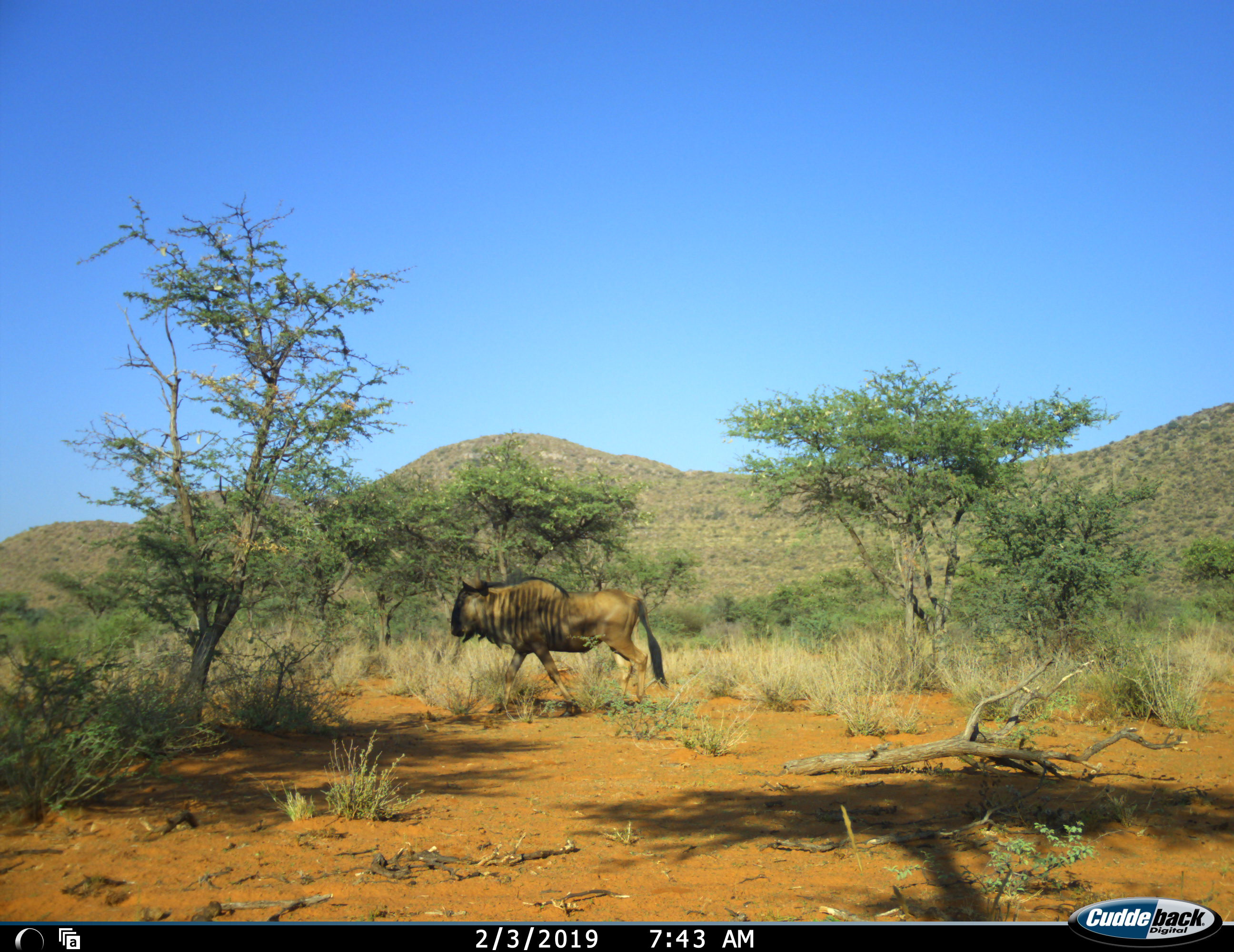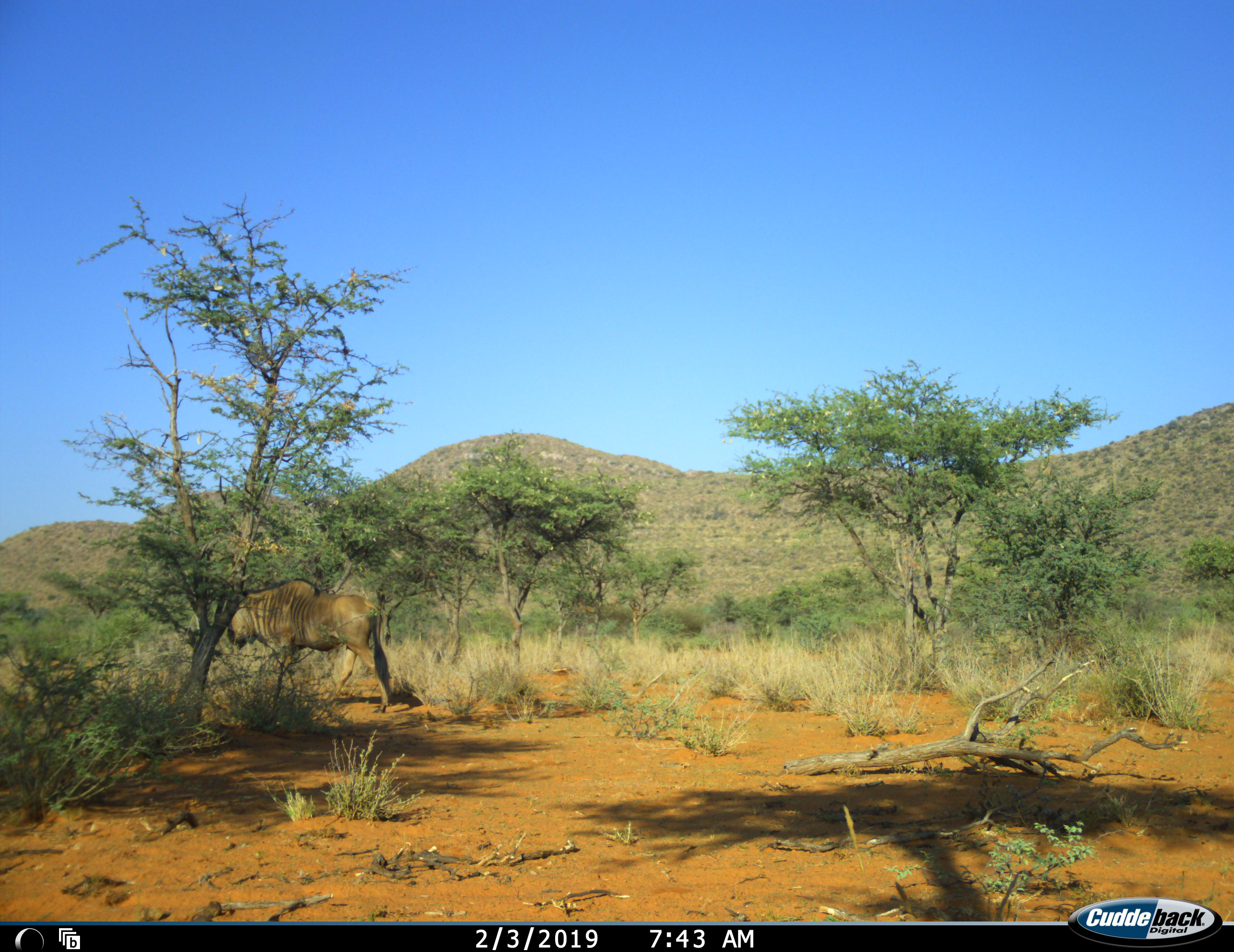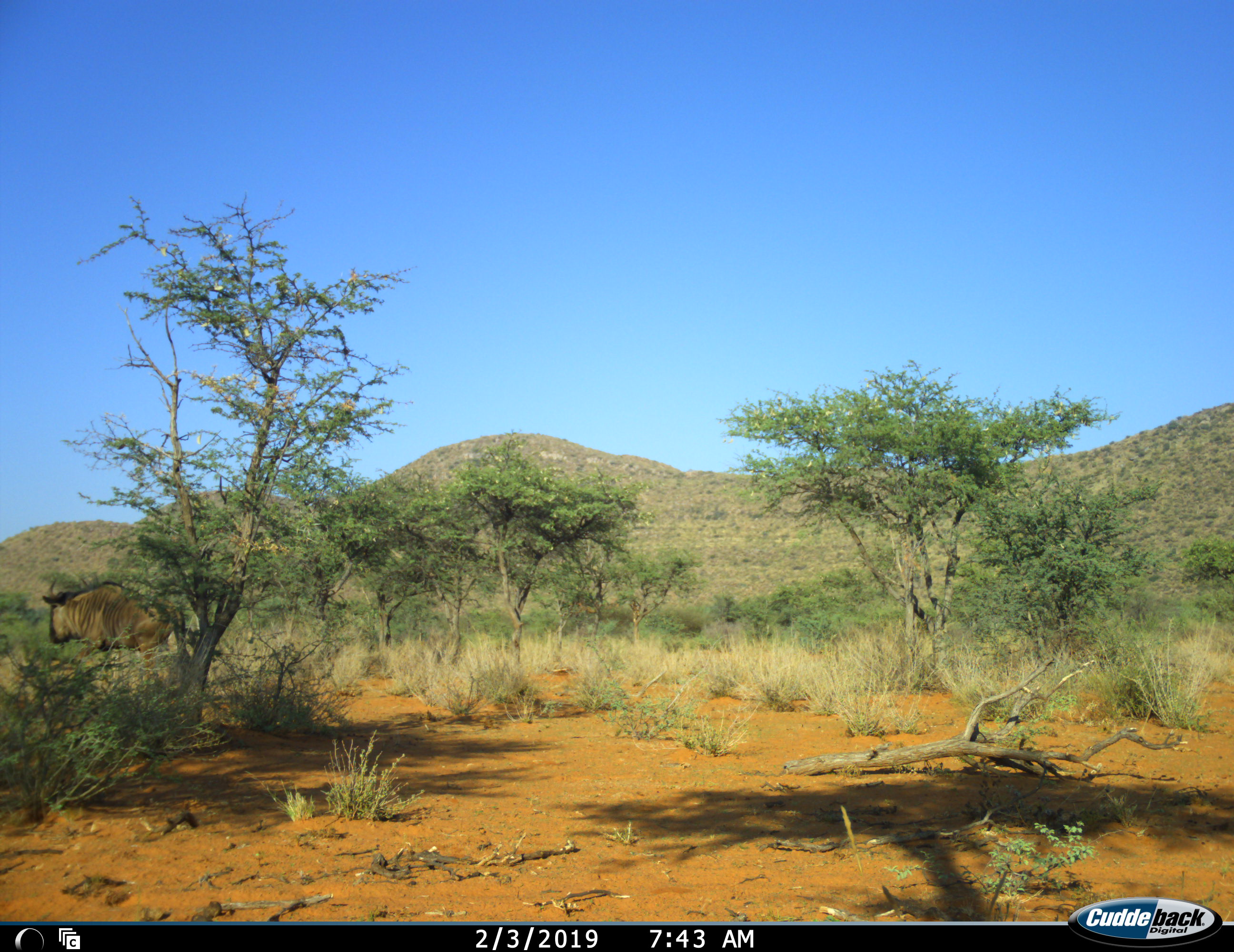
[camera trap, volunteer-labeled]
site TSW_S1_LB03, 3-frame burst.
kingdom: Animalia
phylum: Chordata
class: Mammalia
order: Artiodactyla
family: Bovidae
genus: Connochaetes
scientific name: Connochaetes taurinus taurinus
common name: blue wildebeest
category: wildebeestblue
Wildebeestblue (blue wildebeest) (Connochaetes taurinus taurinus), count 1. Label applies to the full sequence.